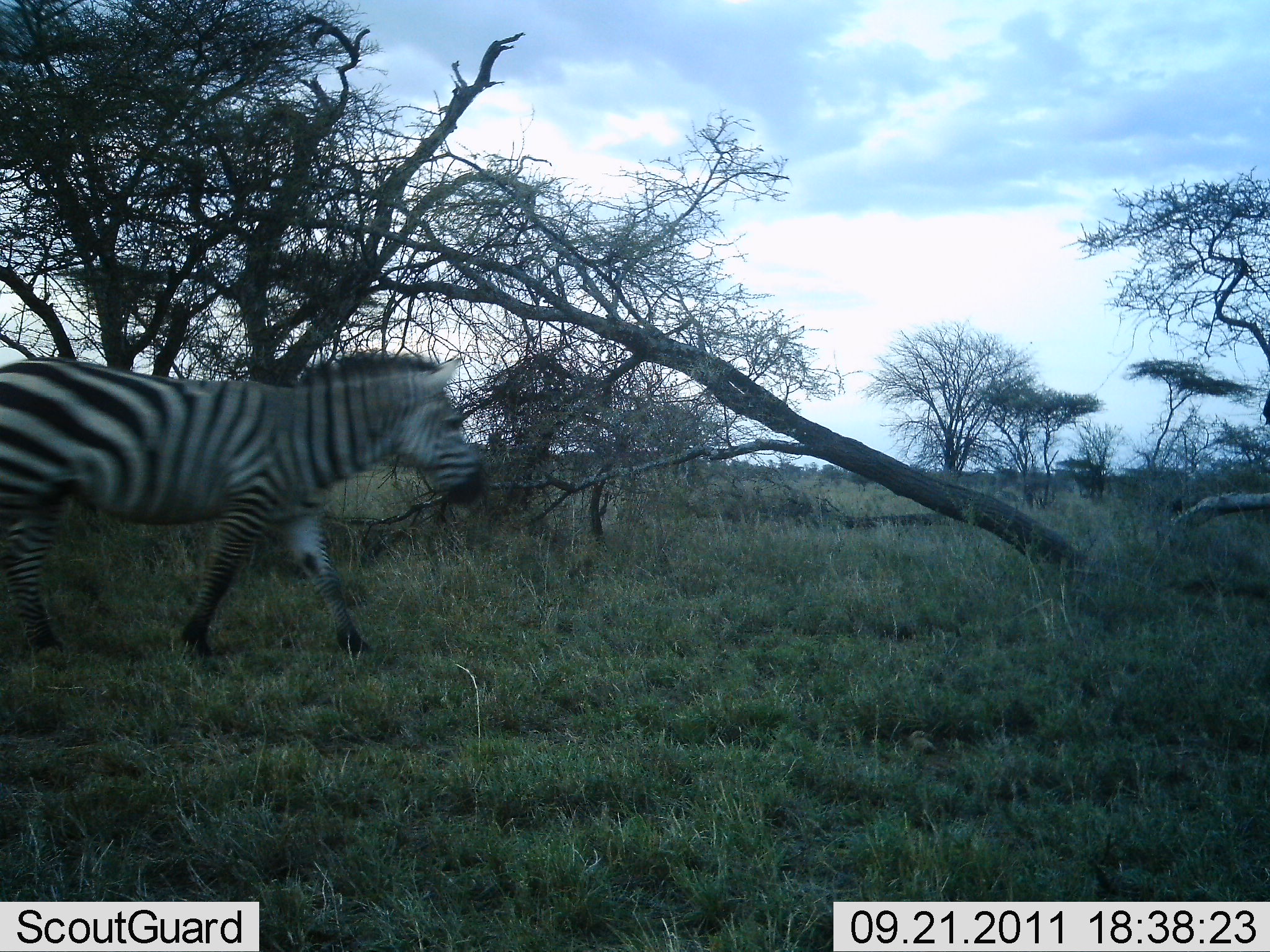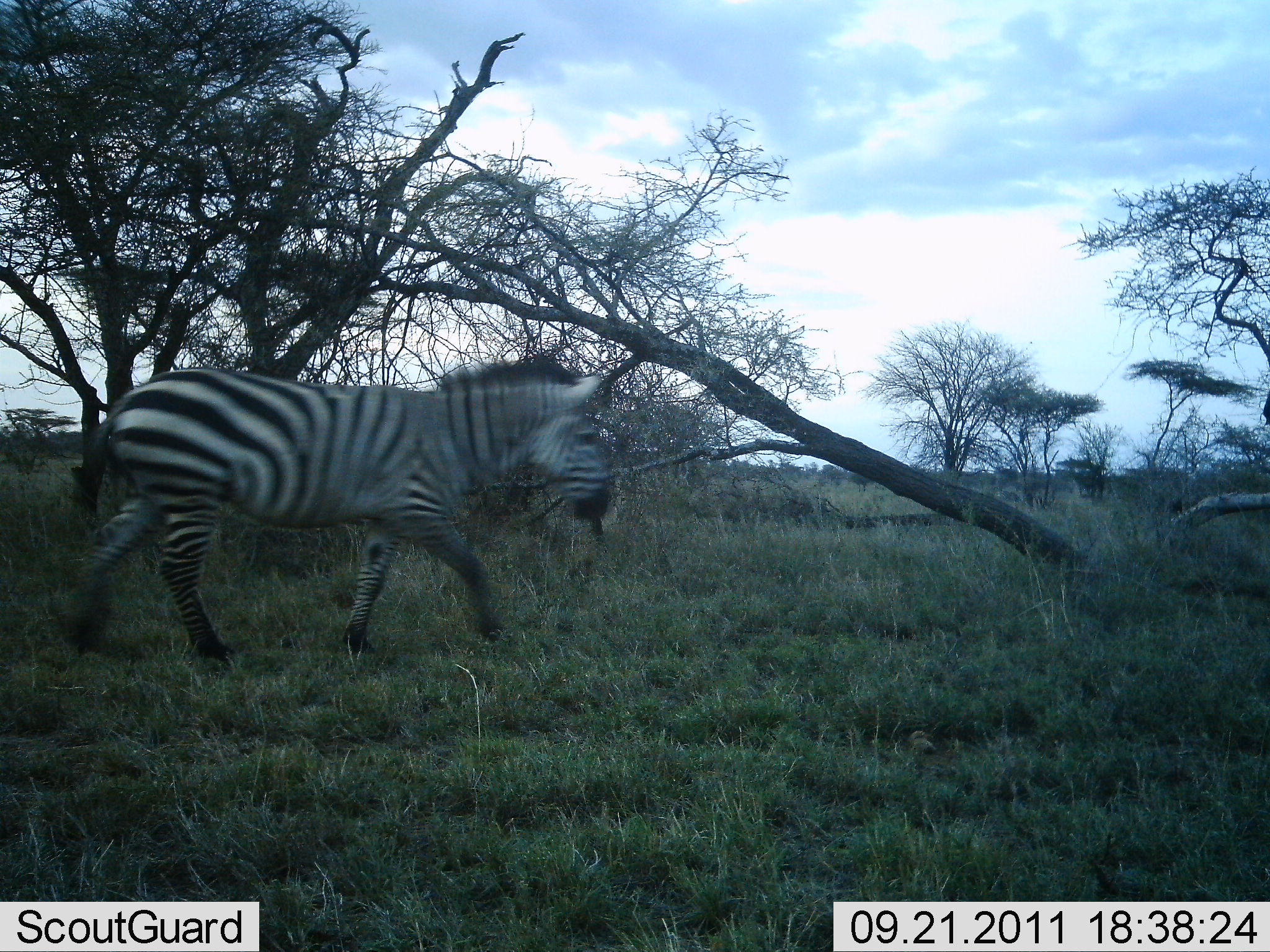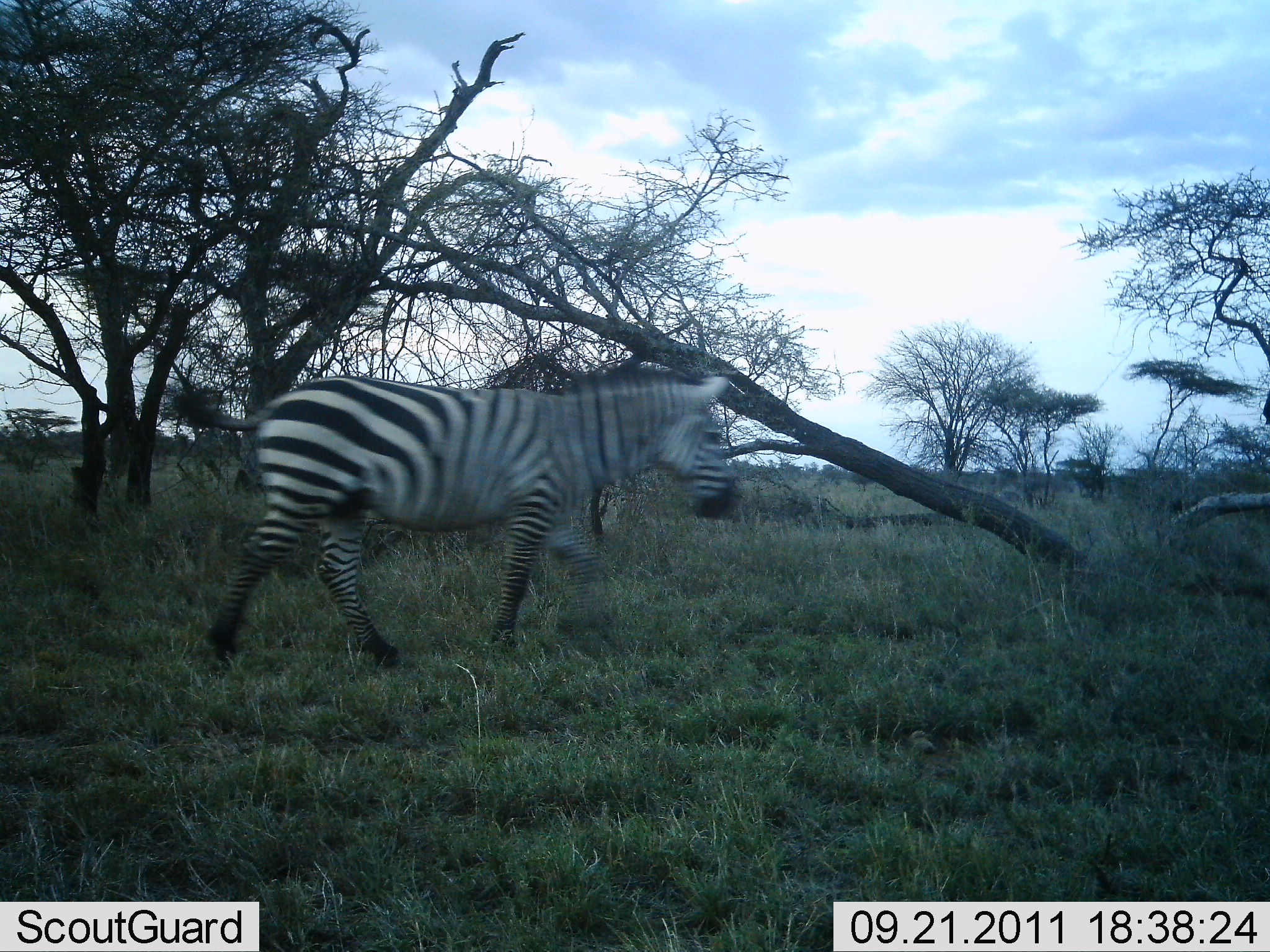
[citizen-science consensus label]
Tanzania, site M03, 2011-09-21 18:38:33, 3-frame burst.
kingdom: Animalia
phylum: Chordata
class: Mammalia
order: Perissodactyla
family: Equidae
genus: Equus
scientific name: Equus quagga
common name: plains zebra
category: zebra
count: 1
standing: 0%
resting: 0%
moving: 100%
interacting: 0%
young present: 0%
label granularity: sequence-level